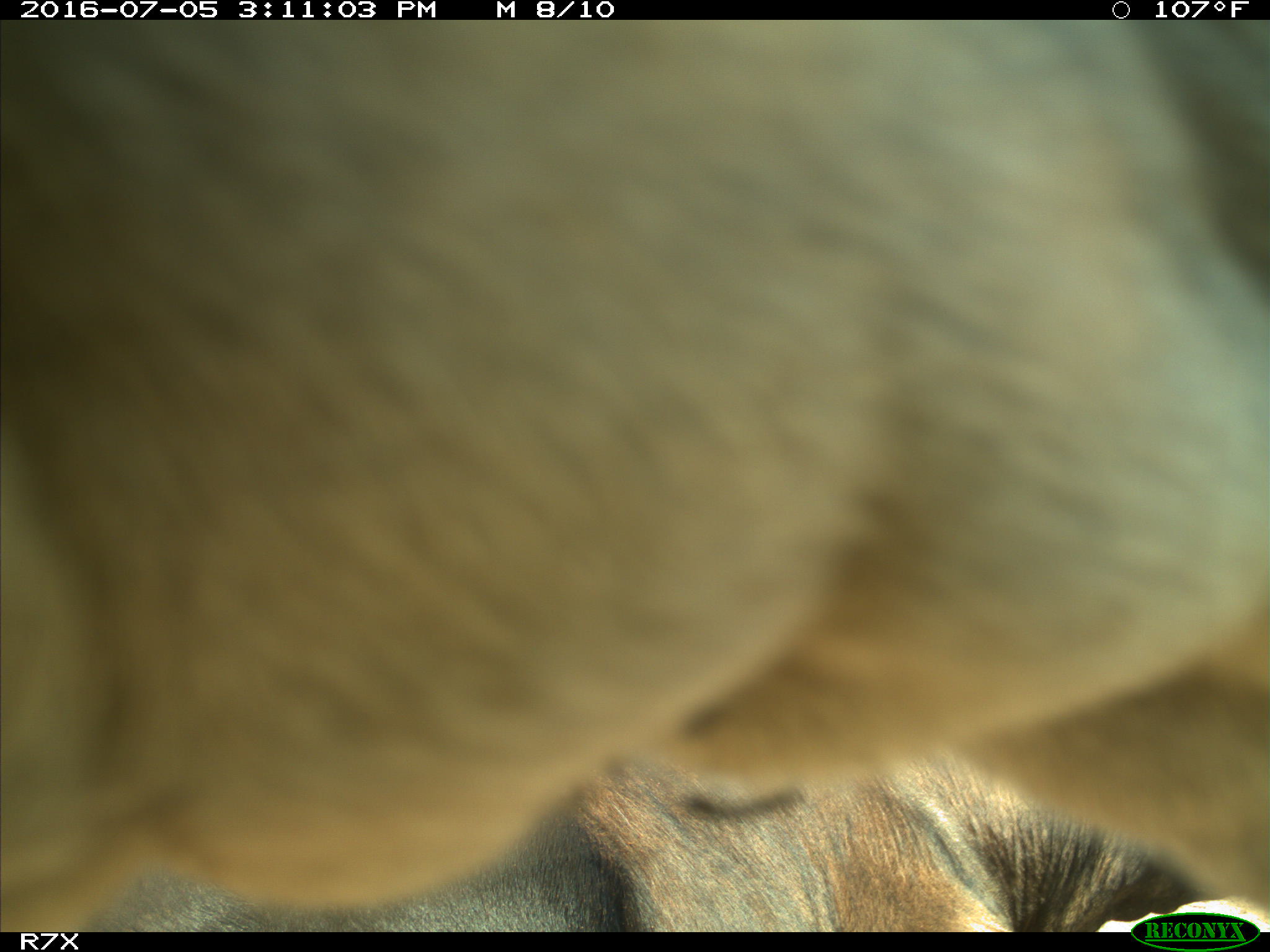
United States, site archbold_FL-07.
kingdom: Animalia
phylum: Chordata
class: Mammalia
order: Artiodactyla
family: Bovidae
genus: Bos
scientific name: Bos taurus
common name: domestic cow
Bos taurus (domestic cow).